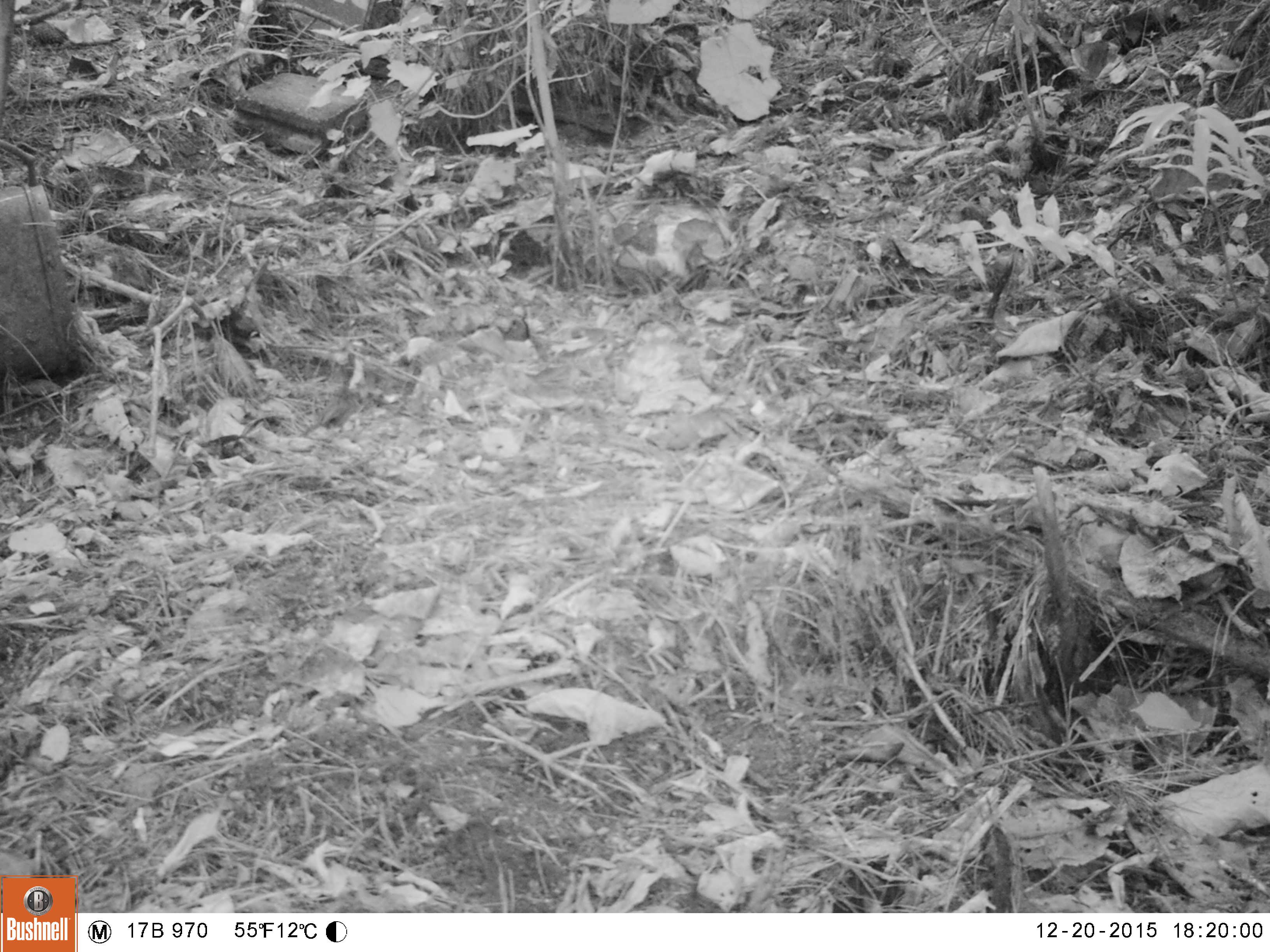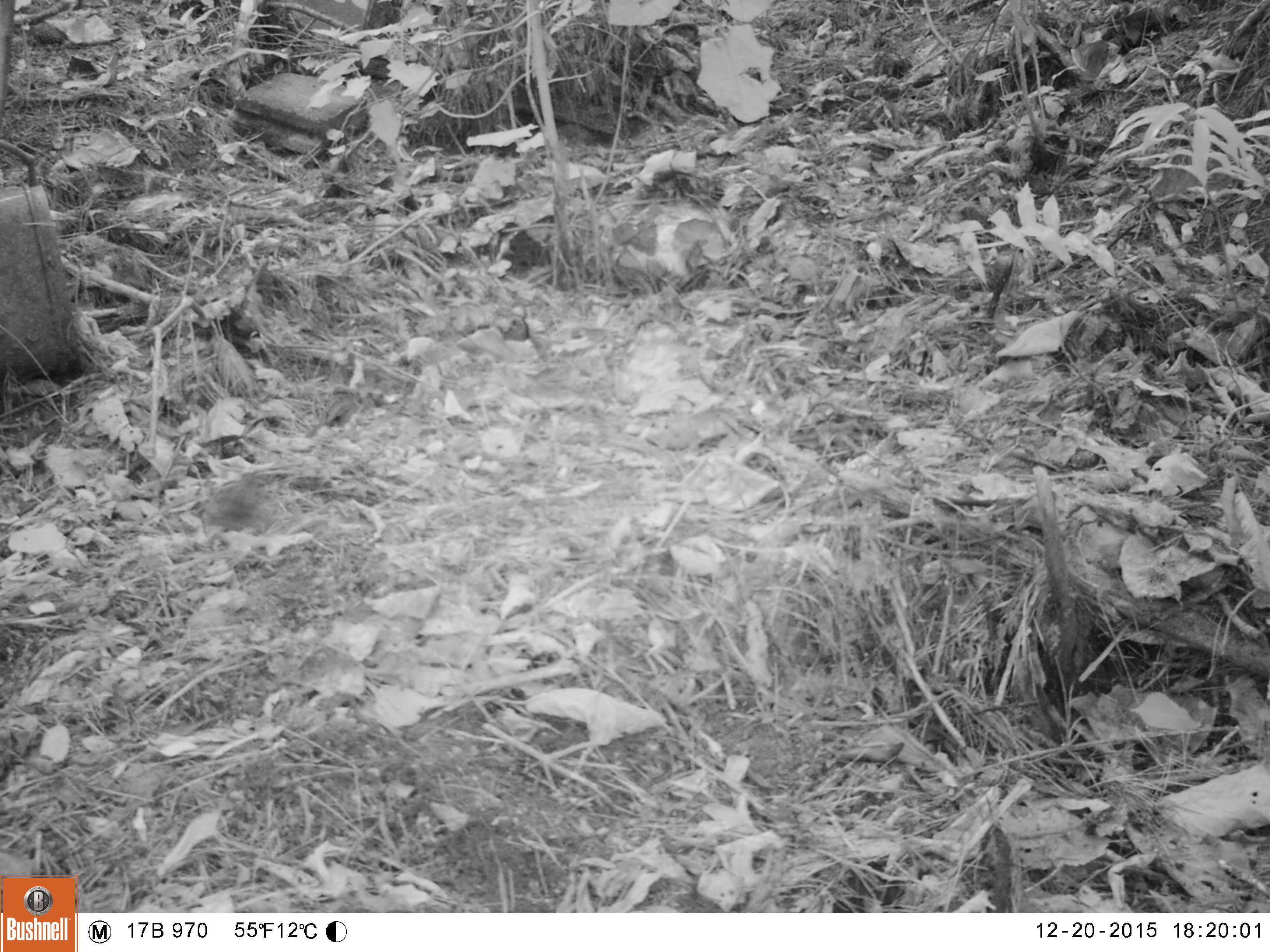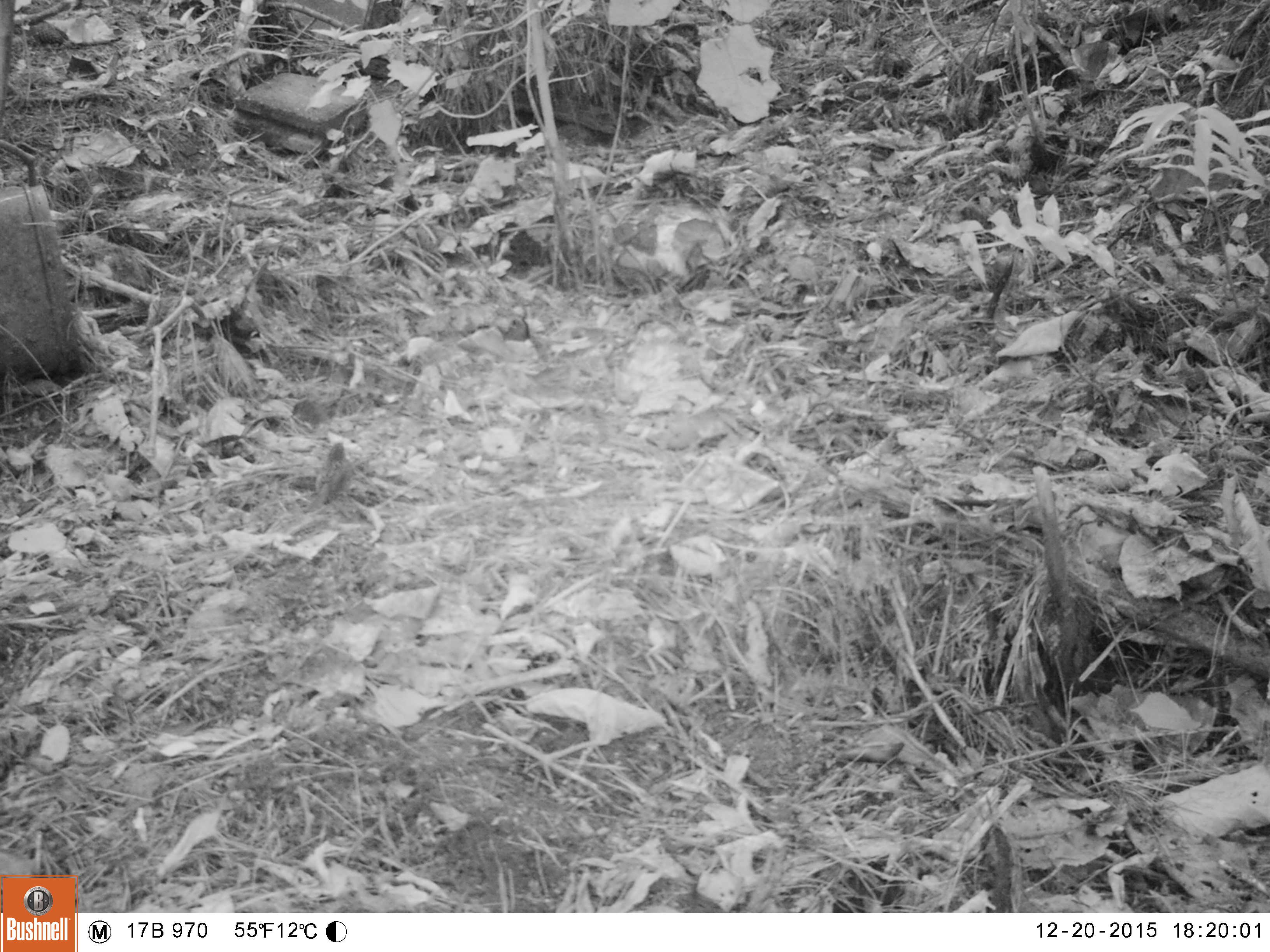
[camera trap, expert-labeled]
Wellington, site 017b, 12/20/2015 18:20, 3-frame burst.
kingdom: Animalia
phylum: Chordata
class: Aves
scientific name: Aves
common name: bird